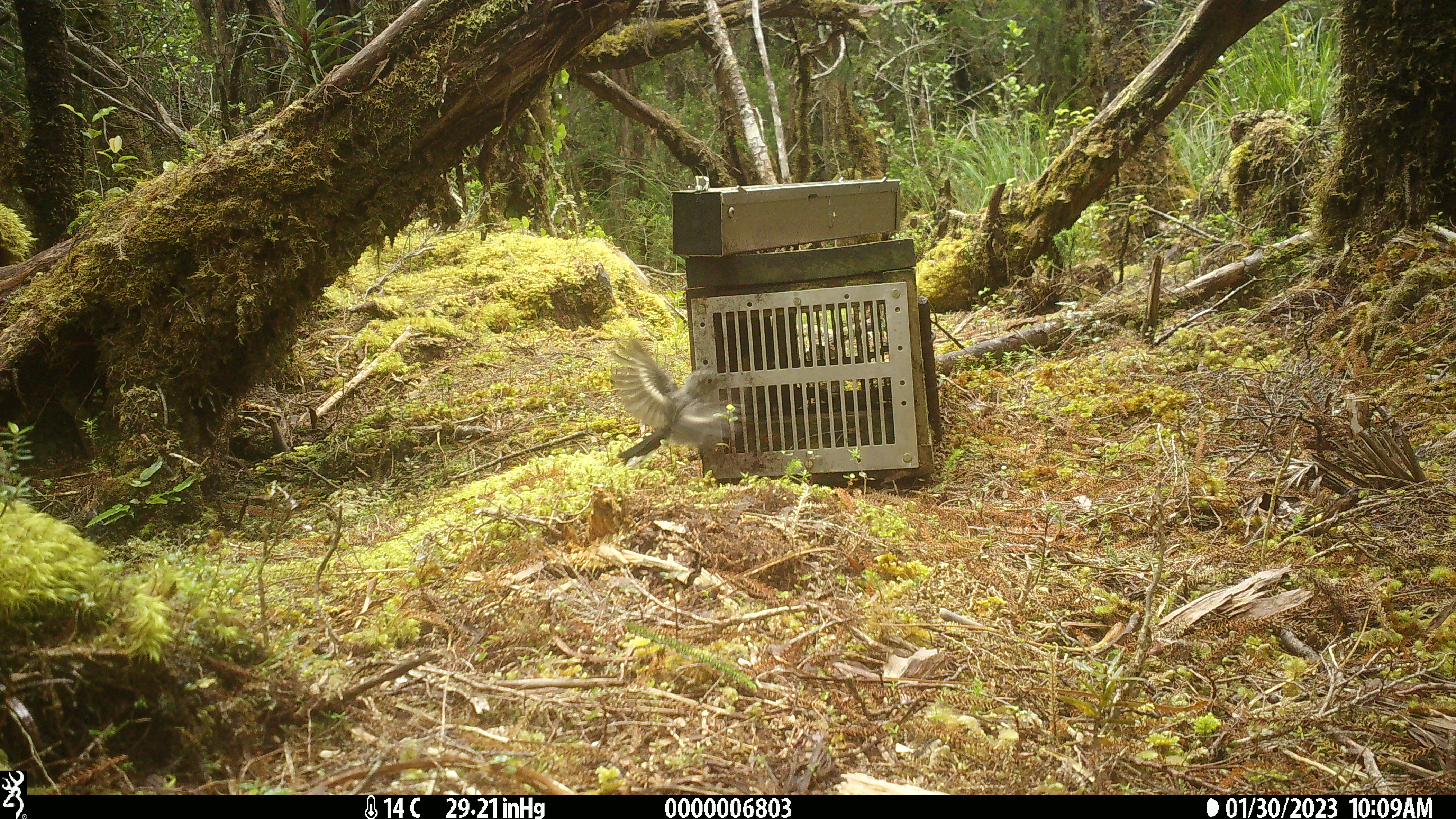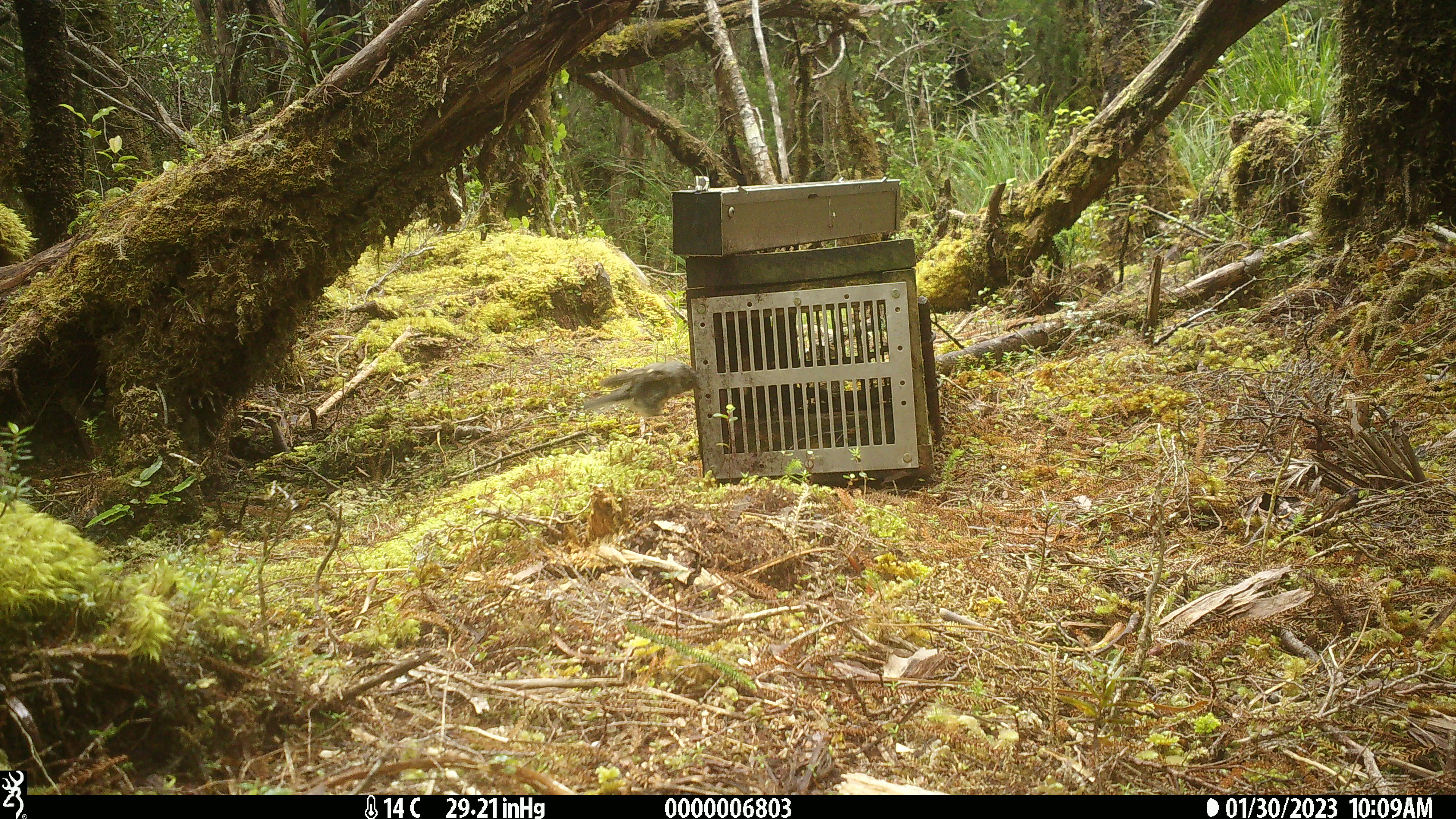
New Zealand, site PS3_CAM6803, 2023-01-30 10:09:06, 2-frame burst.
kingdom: Animalia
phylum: Chordata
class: Aves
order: Passeriformes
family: Petroicidae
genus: Petroica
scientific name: Petroica macrocephala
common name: tomtit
Tomtit (Petroica macrocephala).